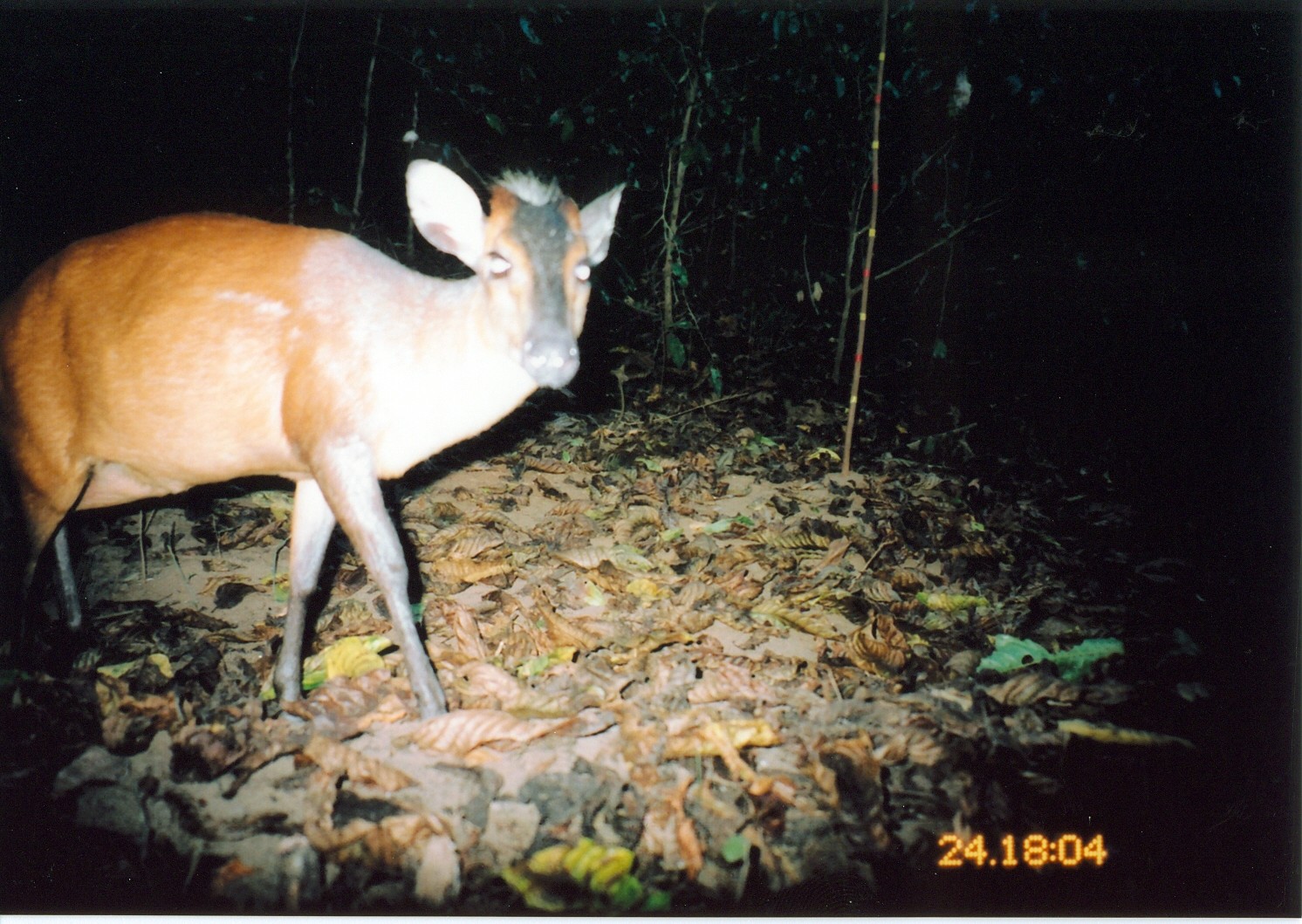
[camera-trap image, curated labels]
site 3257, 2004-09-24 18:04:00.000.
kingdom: Animalia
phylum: Chordata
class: Mammalia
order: Artiodactyla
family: Bovidae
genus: Cephalophus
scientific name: Cephalophus harveyi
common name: harvey's duiker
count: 1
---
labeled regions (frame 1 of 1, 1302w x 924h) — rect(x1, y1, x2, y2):
cephalophus harveyi: rect(1, 159, 627, 723)